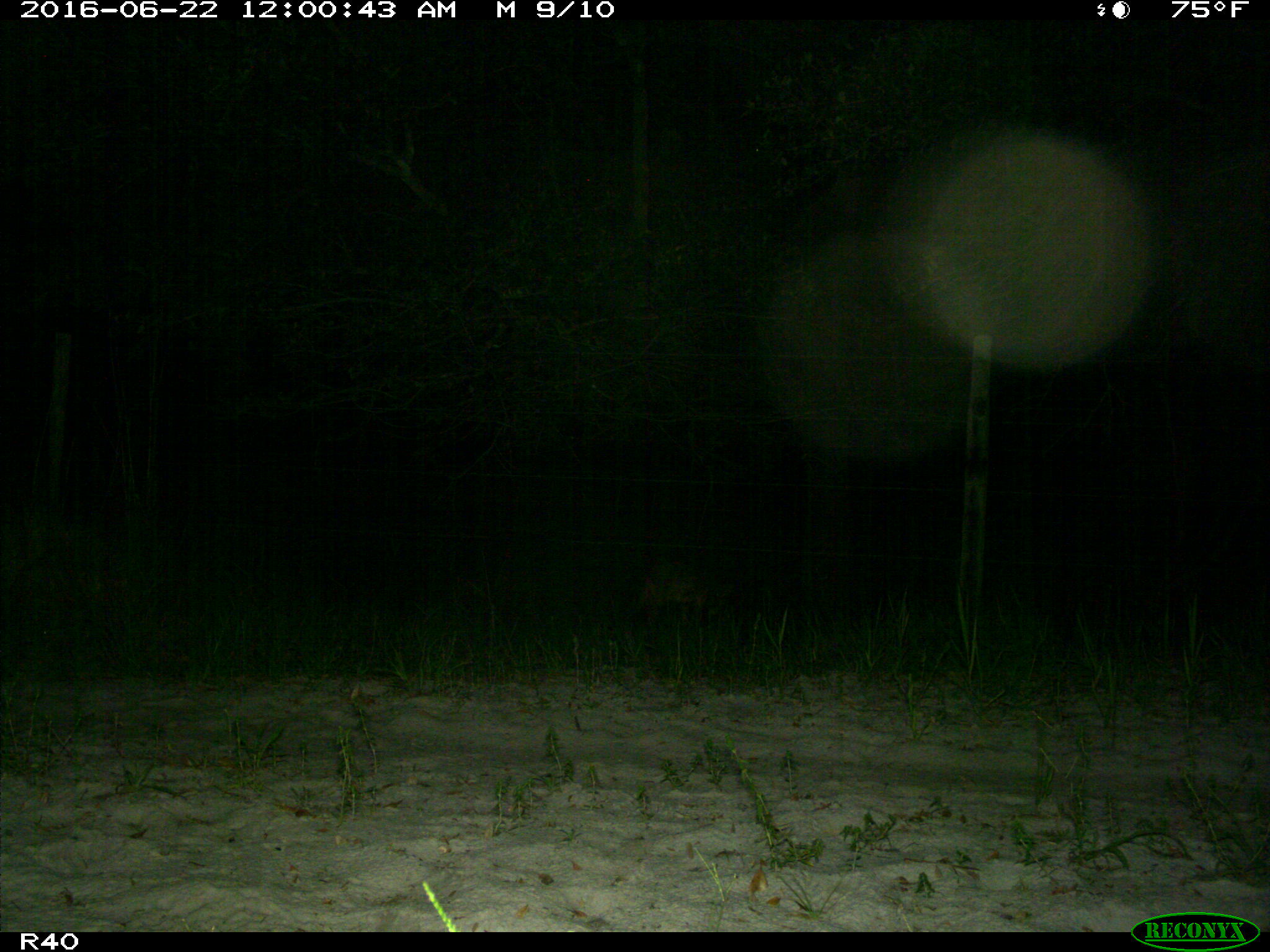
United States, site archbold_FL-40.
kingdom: Animalia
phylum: Chordata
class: Mammalia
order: Carnivora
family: Canidae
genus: Canis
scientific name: Canis latrans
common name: coyote